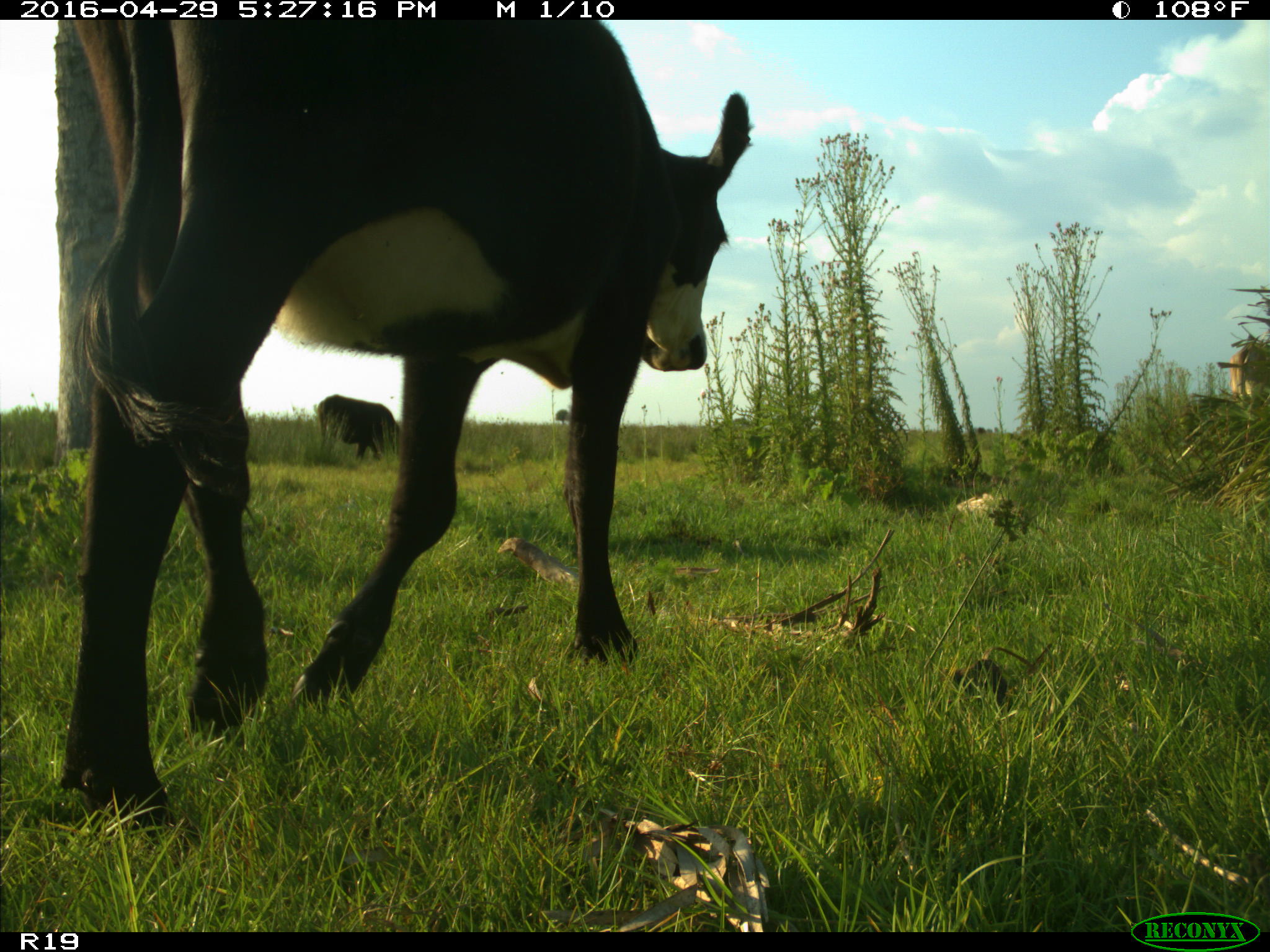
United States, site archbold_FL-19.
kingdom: Animalia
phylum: Chordata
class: Mammalia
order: Artiodactyla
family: Bovidae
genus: Bos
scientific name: Bos taurus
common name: domestic cow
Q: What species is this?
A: Bos taurus (domestic cow).